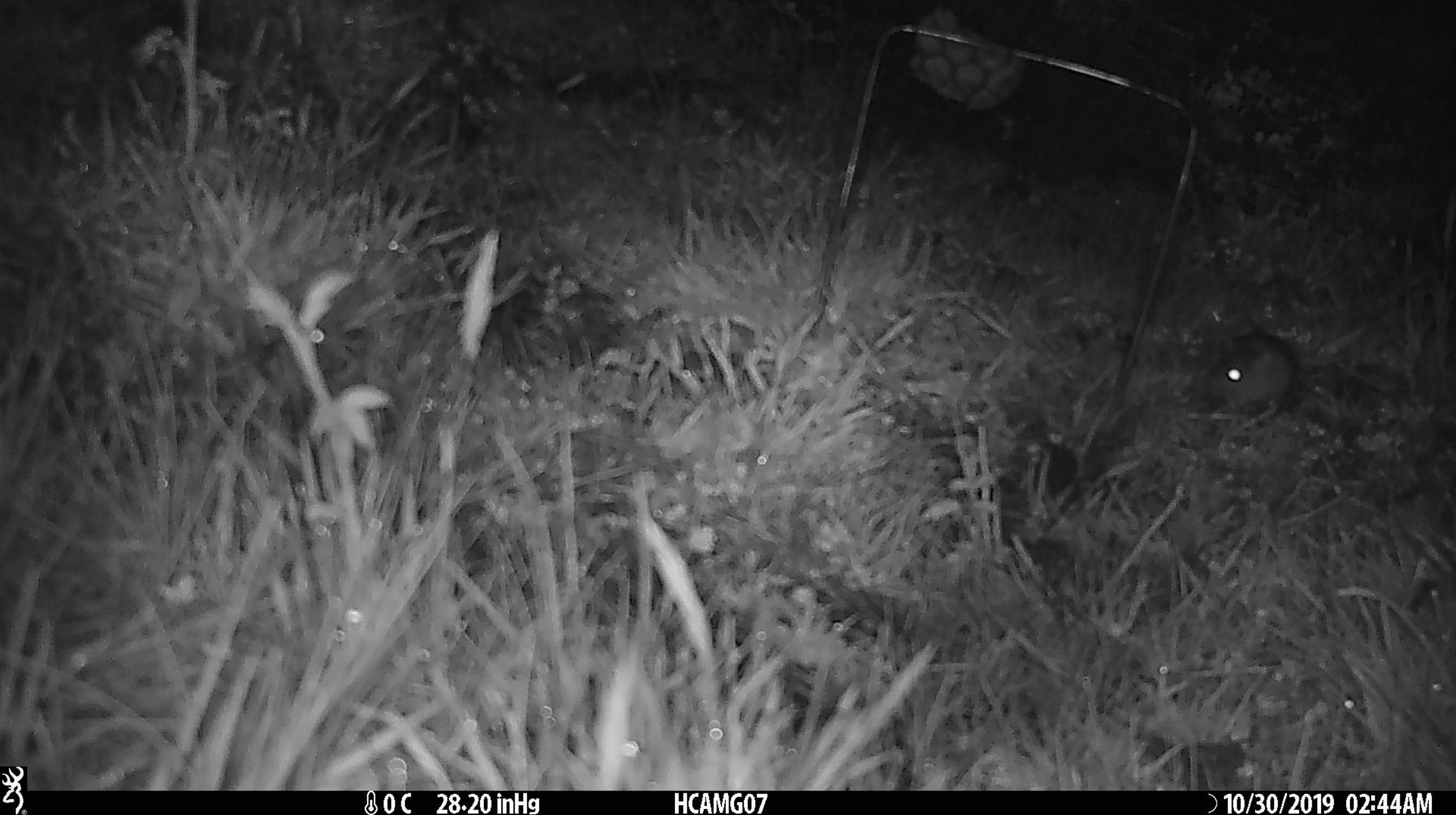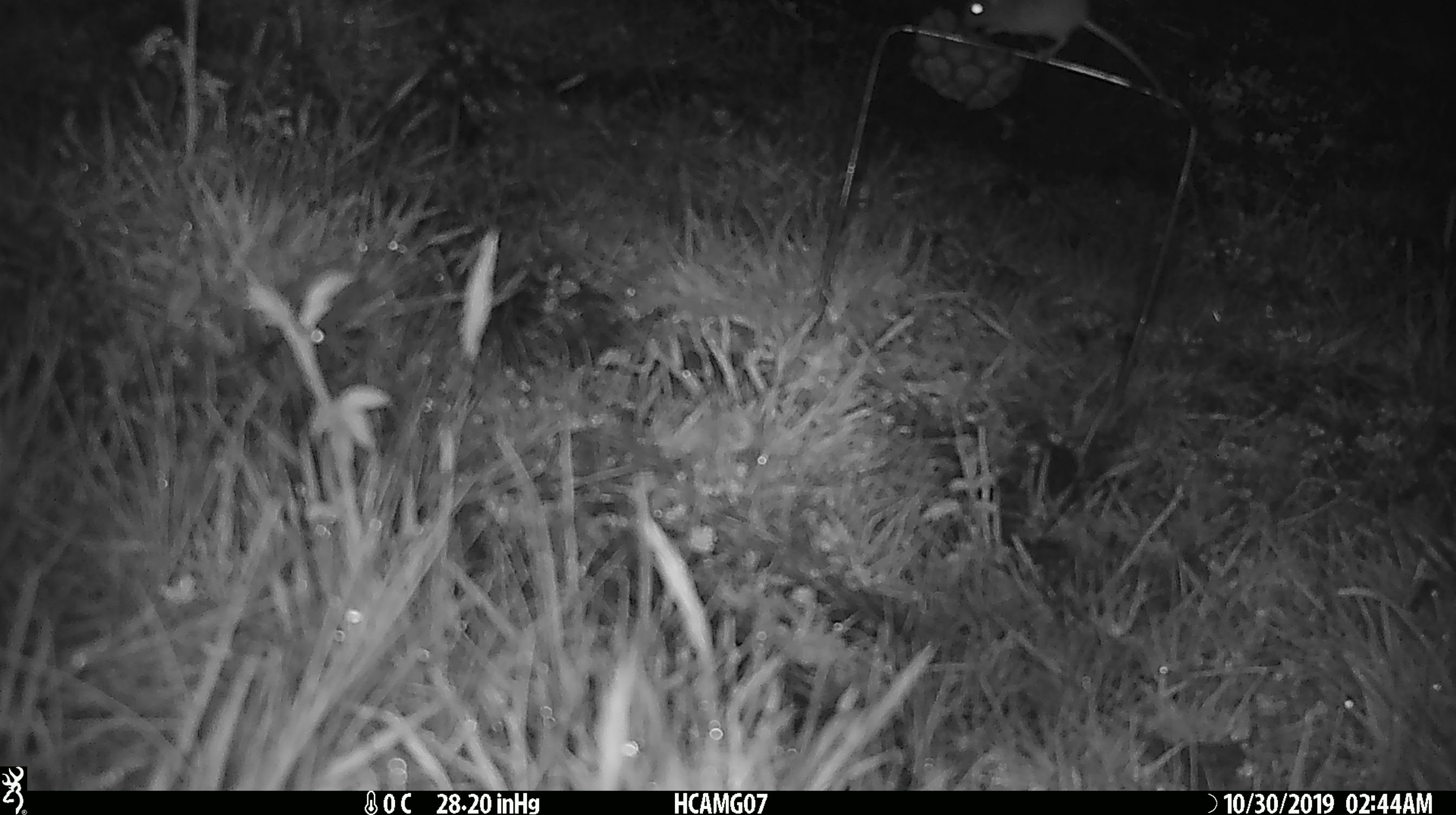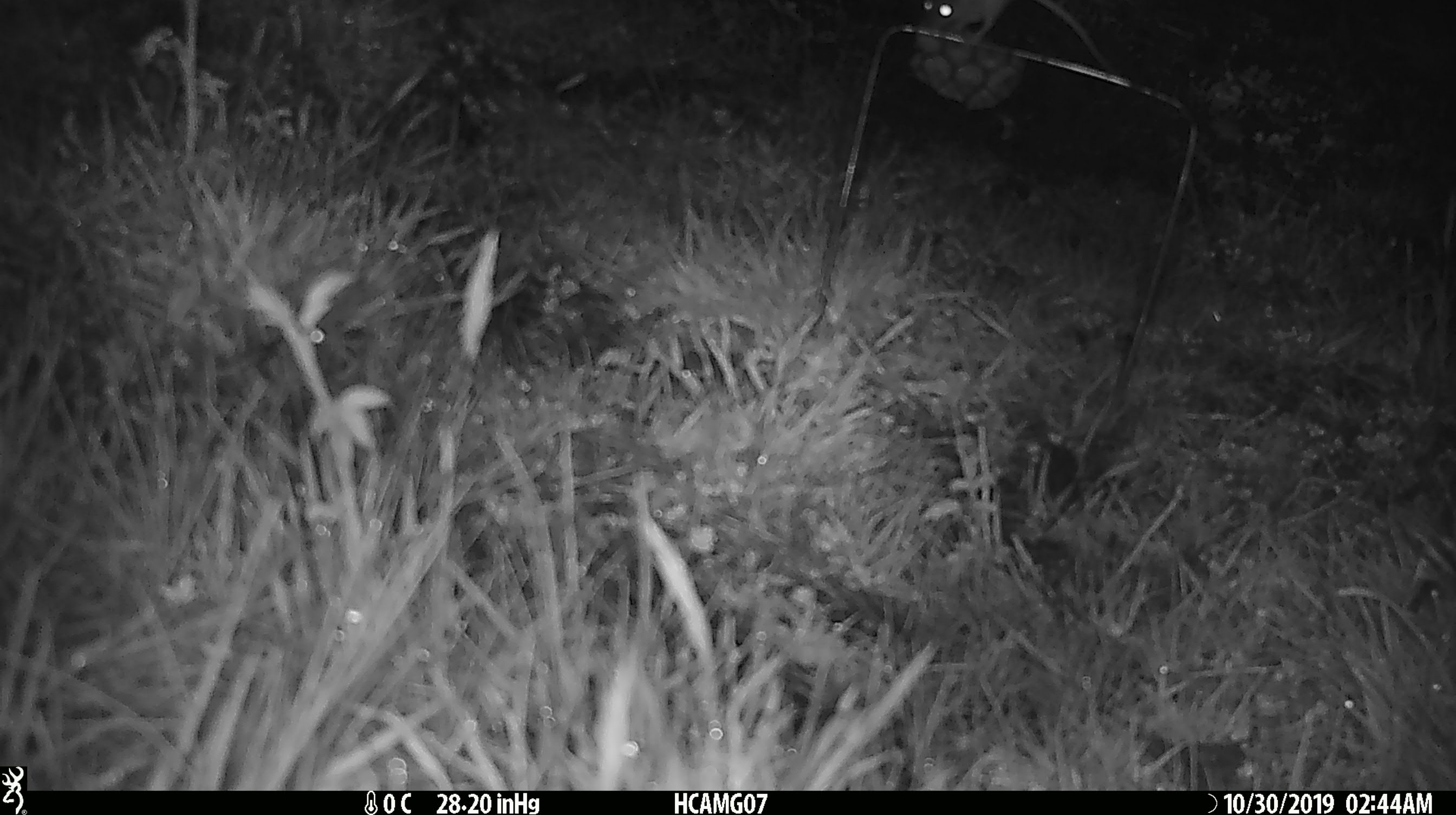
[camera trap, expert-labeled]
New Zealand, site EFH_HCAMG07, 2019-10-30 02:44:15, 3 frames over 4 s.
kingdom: Animalia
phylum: Chordata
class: Mammalia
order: Rodentia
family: Muridae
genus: Mus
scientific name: Mus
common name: mouse